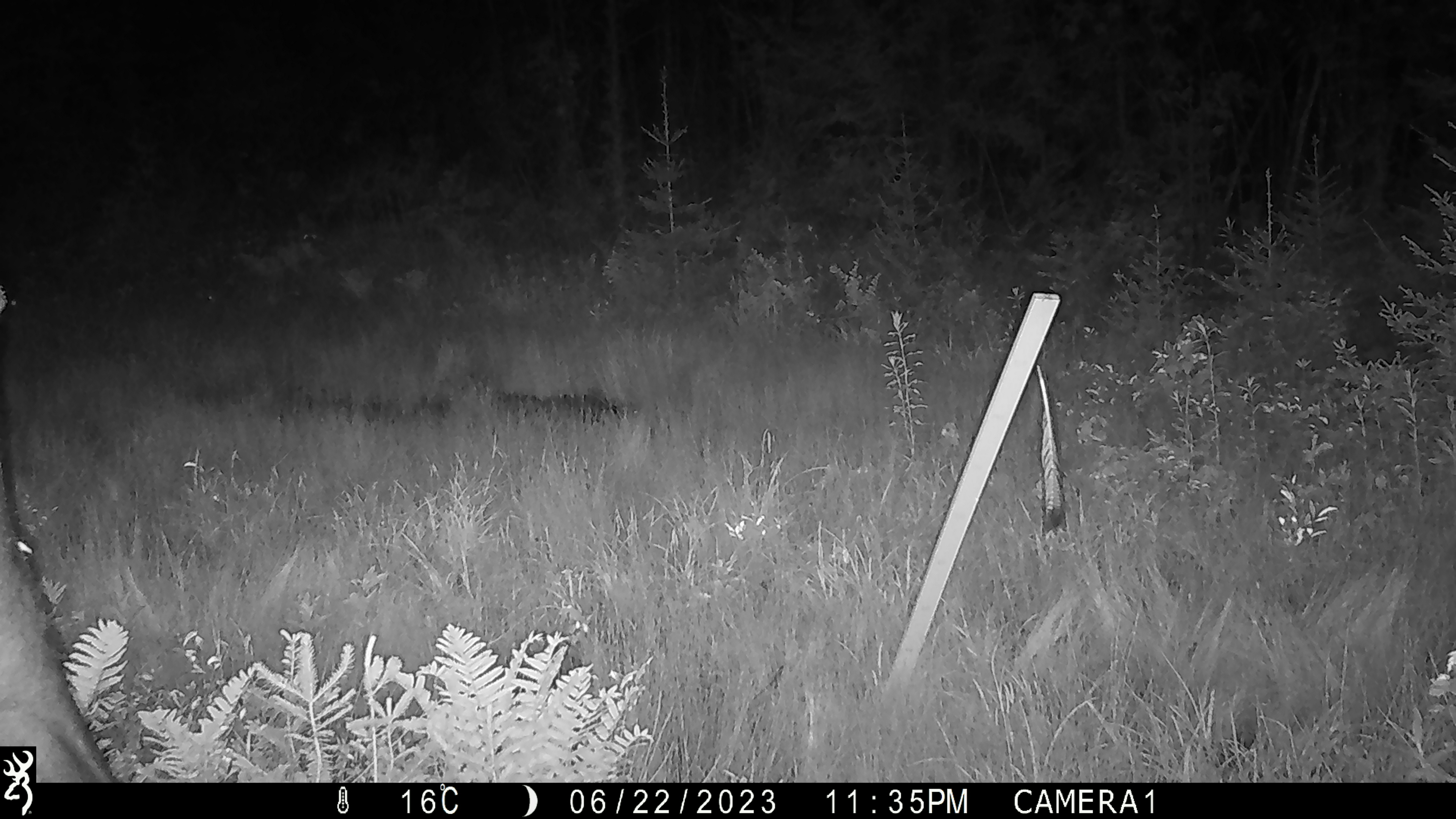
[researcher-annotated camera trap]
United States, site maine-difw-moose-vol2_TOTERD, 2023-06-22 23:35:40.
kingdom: Animalia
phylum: Chordata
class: Mammalia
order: Artiodactyla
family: Cervidae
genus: Alces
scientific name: Alces alces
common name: moose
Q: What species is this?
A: Moose (Alces alces).